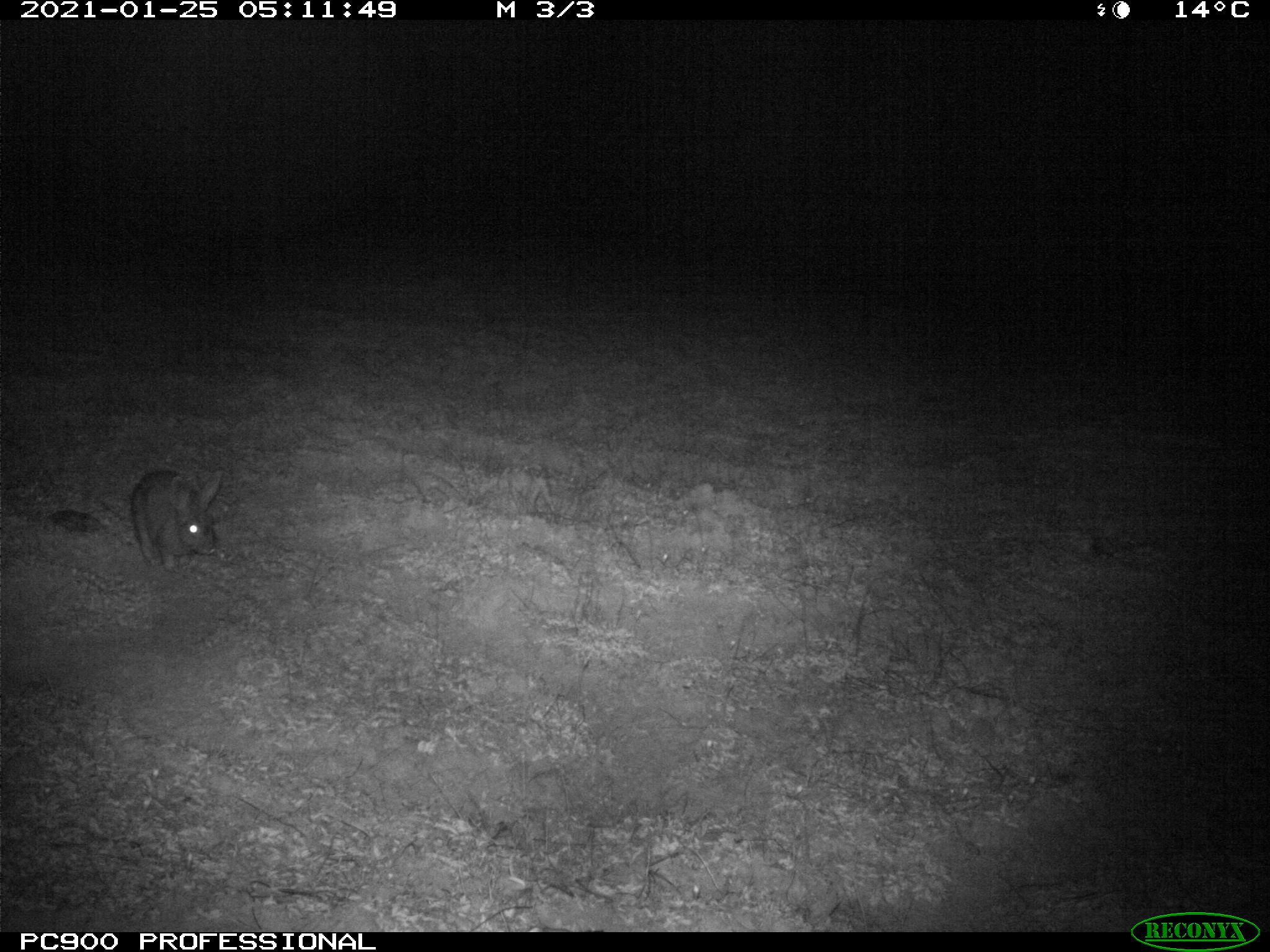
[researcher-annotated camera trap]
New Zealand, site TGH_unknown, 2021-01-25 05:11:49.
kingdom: Animalia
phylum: Chordata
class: Mammalia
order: Lagomorpha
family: Leporidae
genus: Oryctolagus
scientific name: Oryctolagus cuniculus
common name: european rabbit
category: rabbit